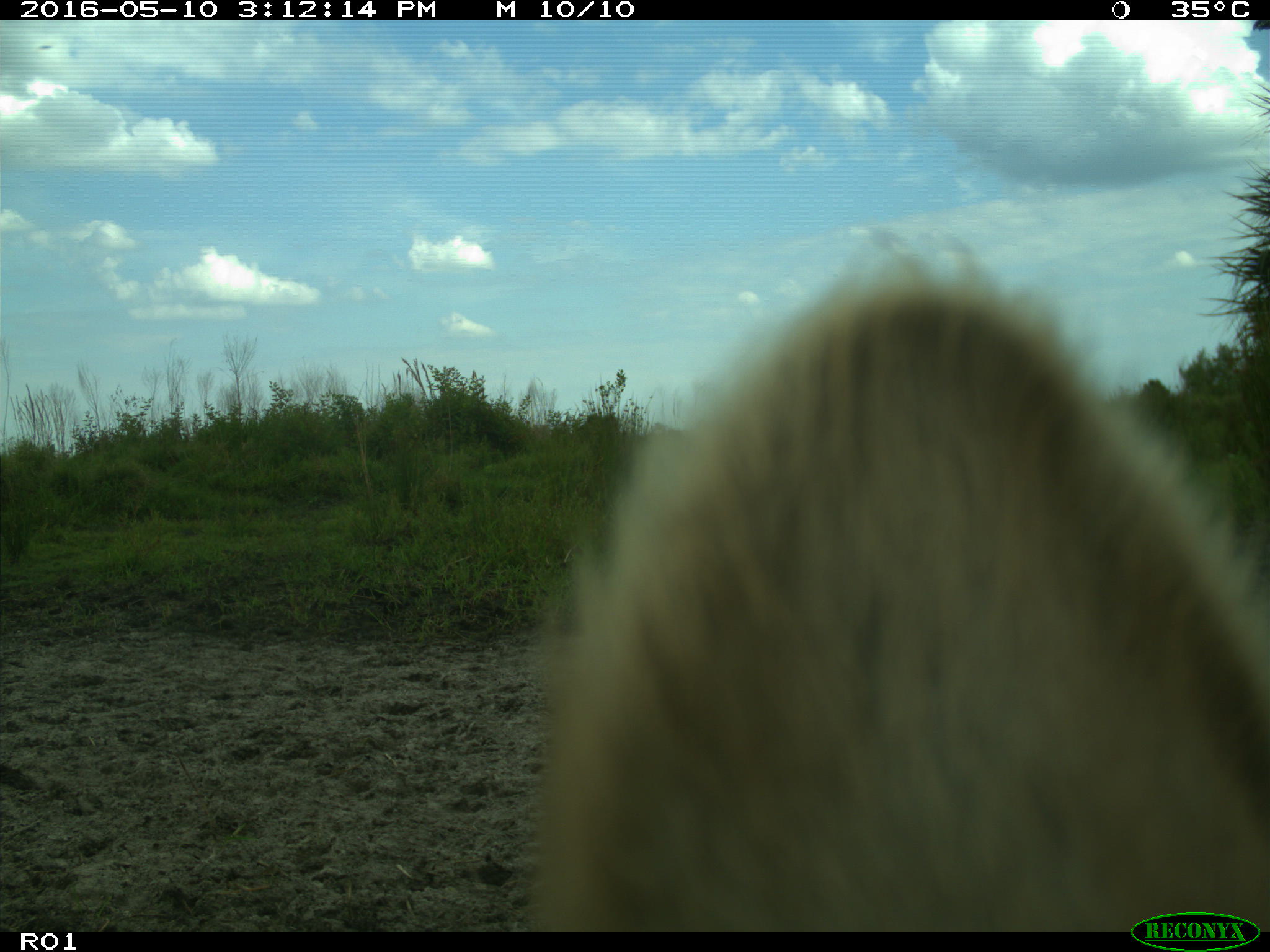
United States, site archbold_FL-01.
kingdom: Animalia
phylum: Chordata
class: Mammalia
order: Artiodactyla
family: Bovidae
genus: Bos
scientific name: Bos taurus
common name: domestic cow